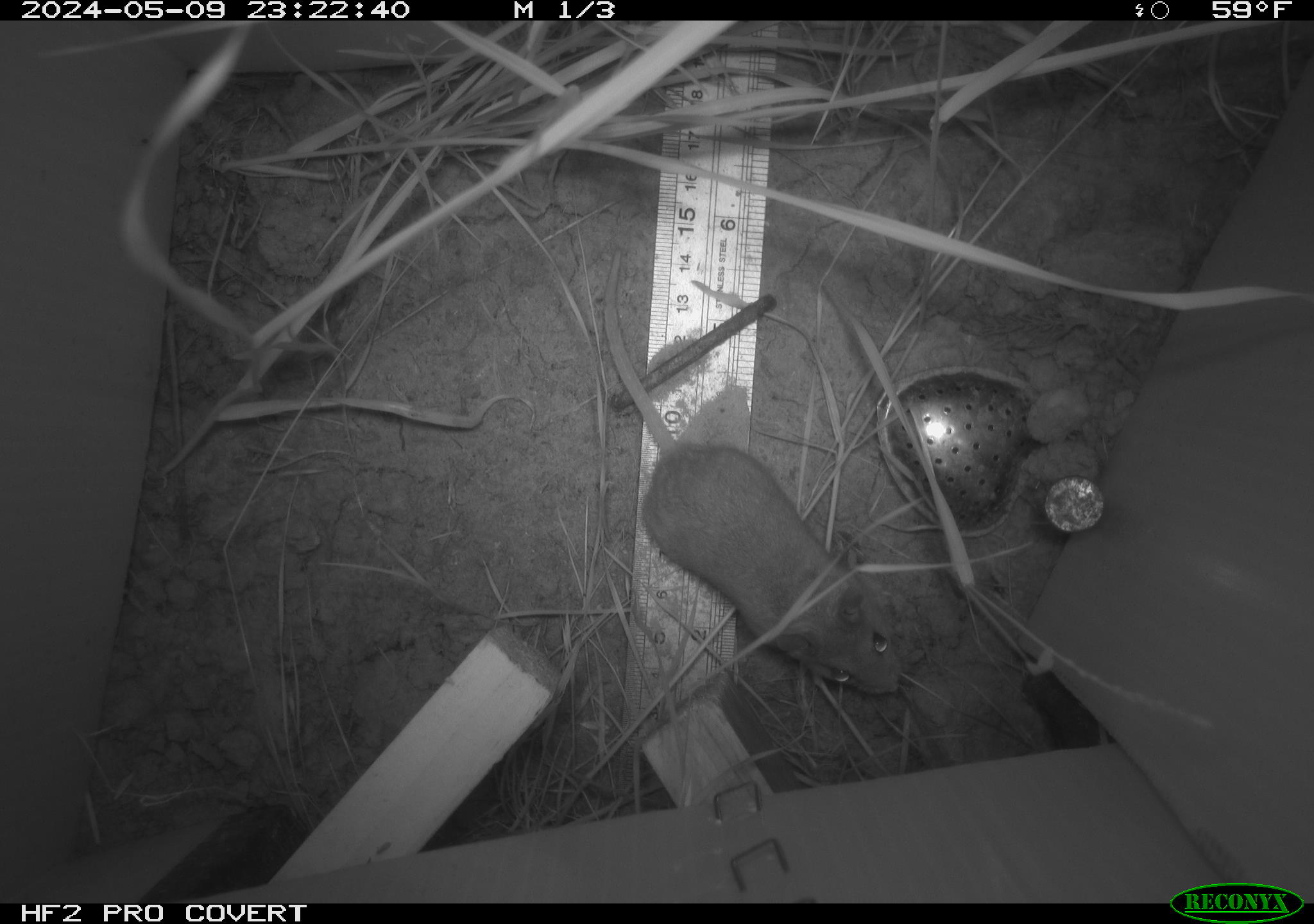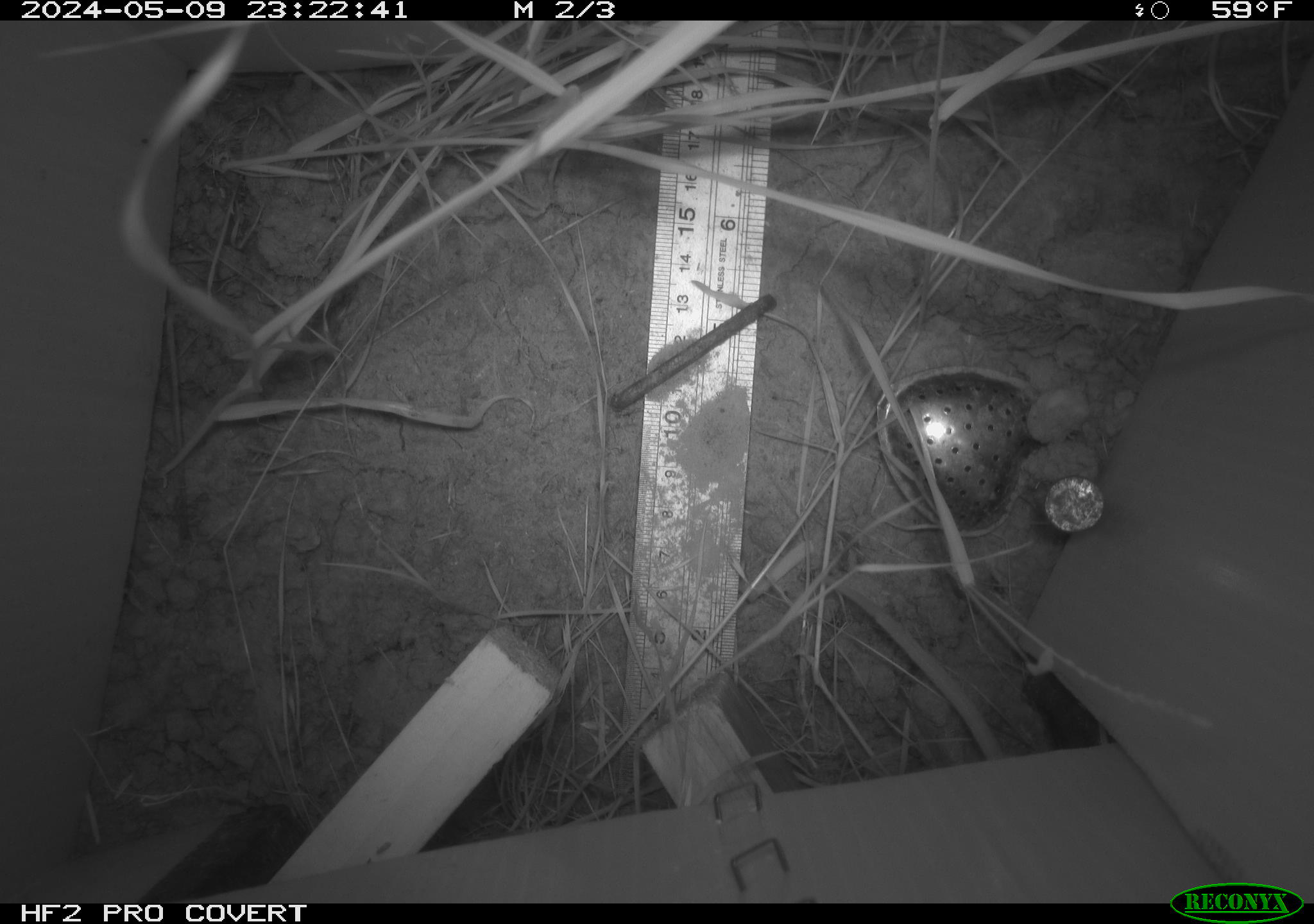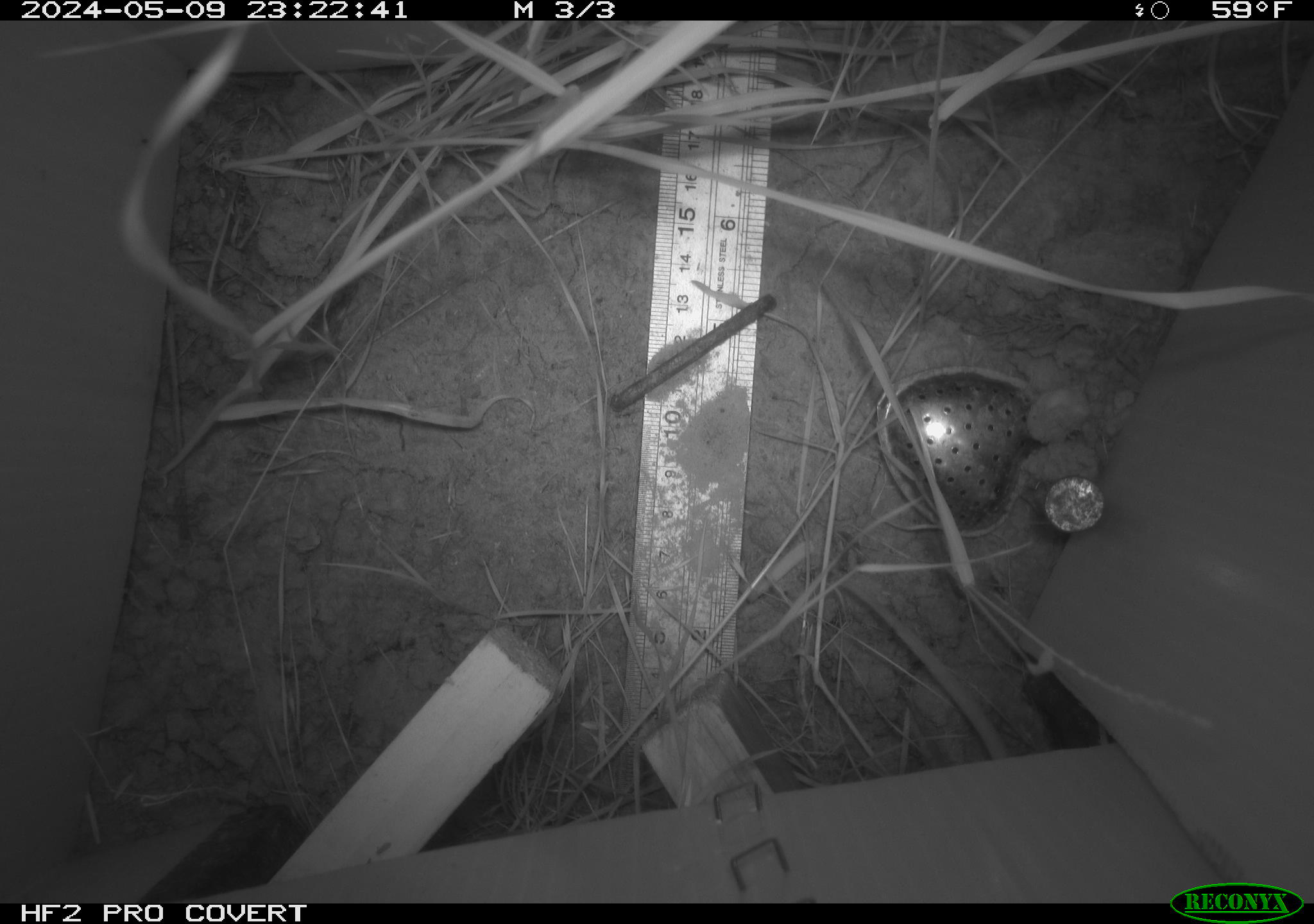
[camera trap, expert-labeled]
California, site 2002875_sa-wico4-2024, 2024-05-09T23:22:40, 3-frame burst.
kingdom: Animalia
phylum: Chordata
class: Mammalia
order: Rodentia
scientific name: Rodentia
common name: rodent